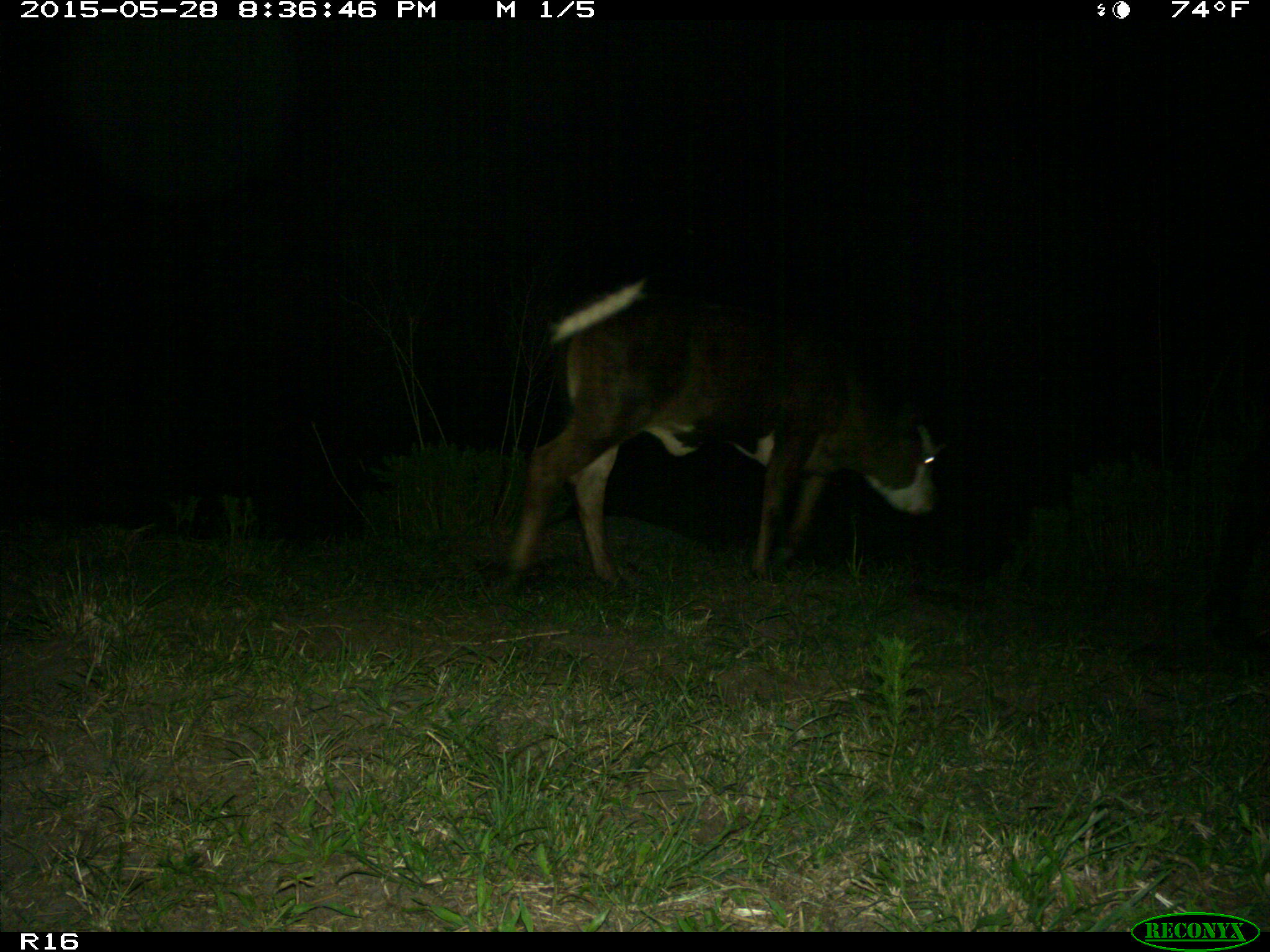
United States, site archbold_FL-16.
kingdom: Animalia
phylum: Chordata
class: Mammalia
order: Artiodactyla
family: Bovidae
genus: Bos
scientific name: Bos taurus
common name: domestic cow